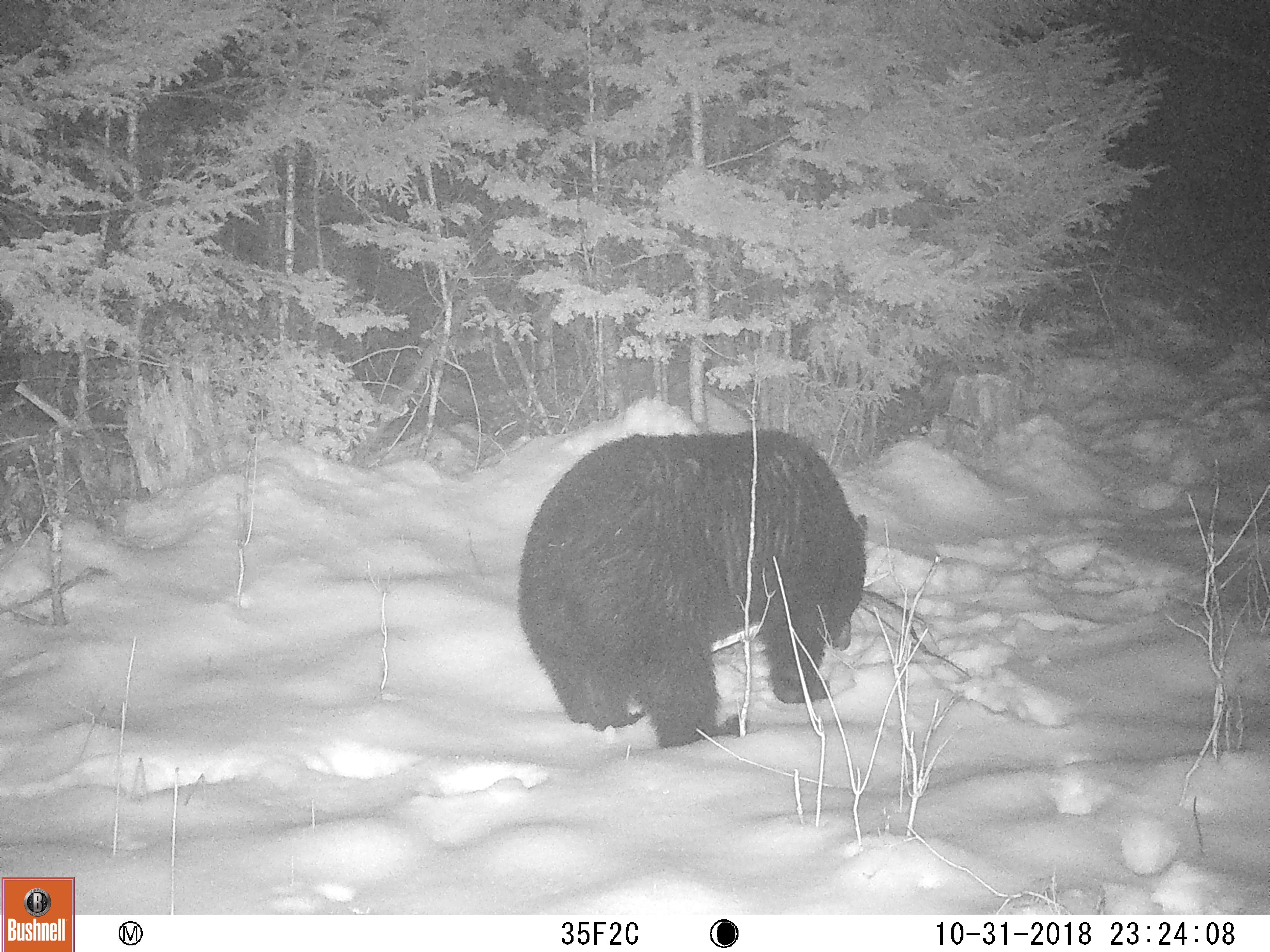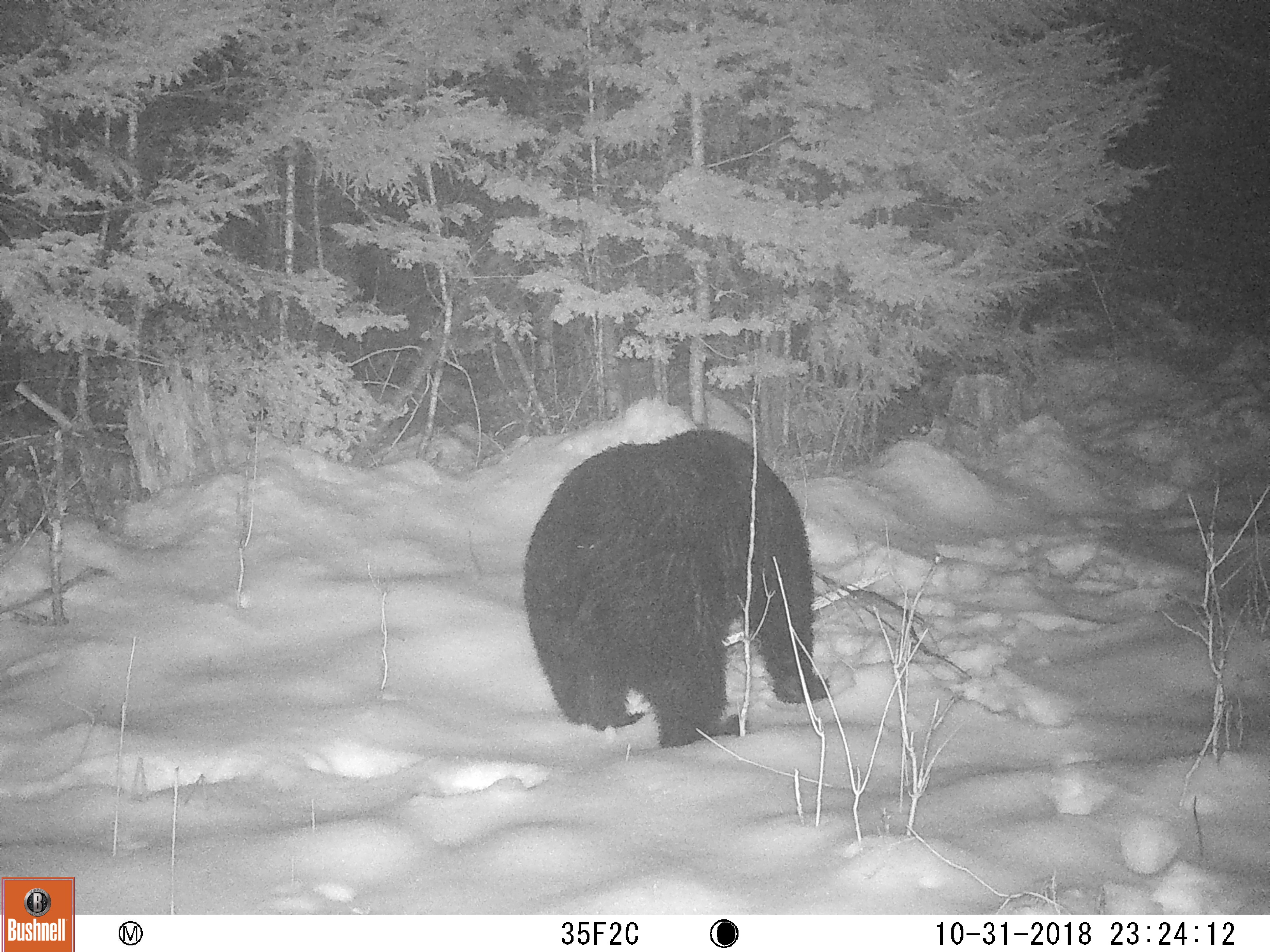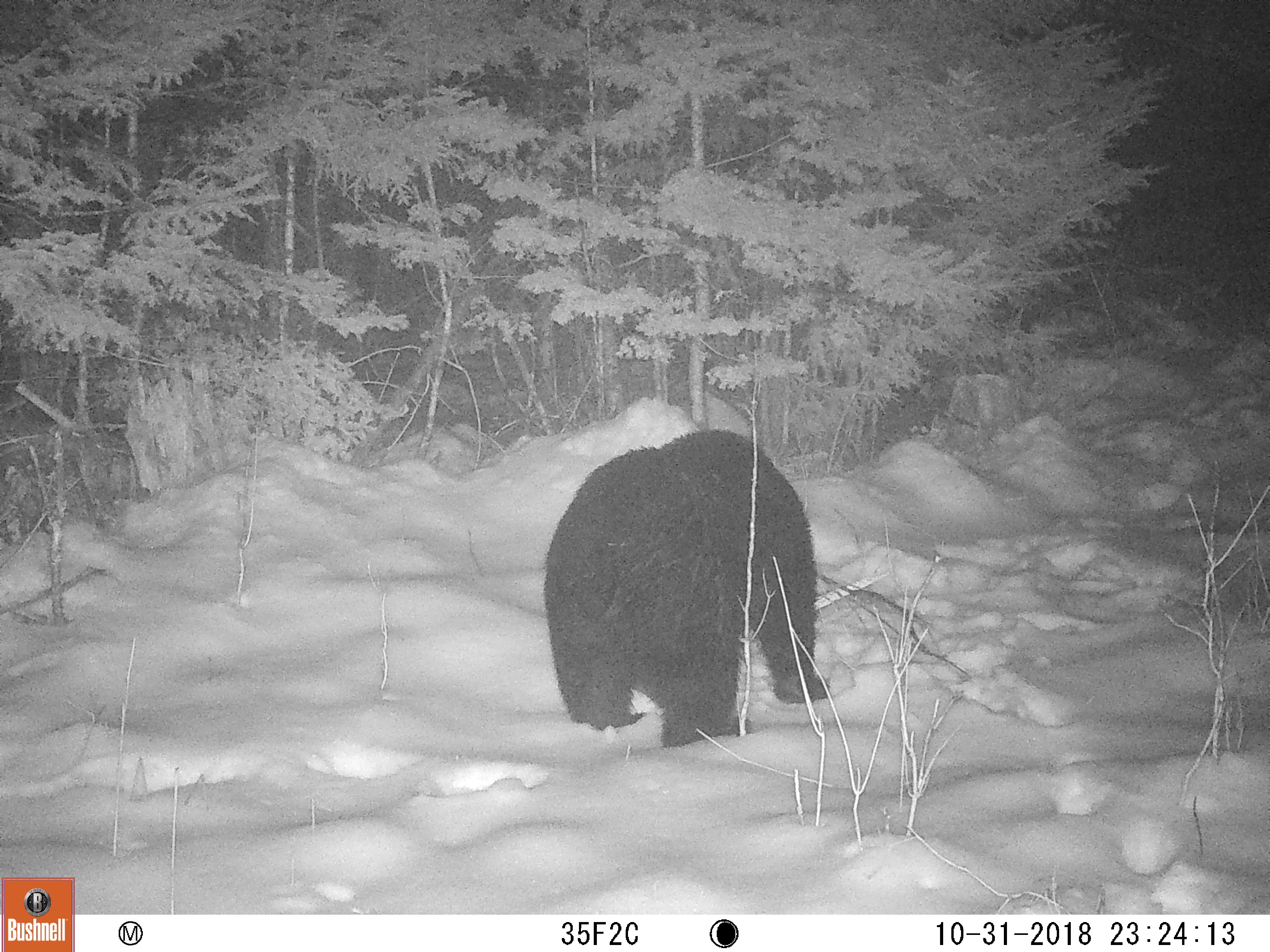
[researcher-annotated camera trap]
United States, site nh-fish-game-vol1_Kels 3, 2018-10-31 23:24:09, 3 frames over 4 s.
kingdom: Animalia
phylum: Chordata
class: Mammalia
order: Carnivora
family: Ursidae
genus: Ursus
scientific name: Ursus americanus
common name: black bear